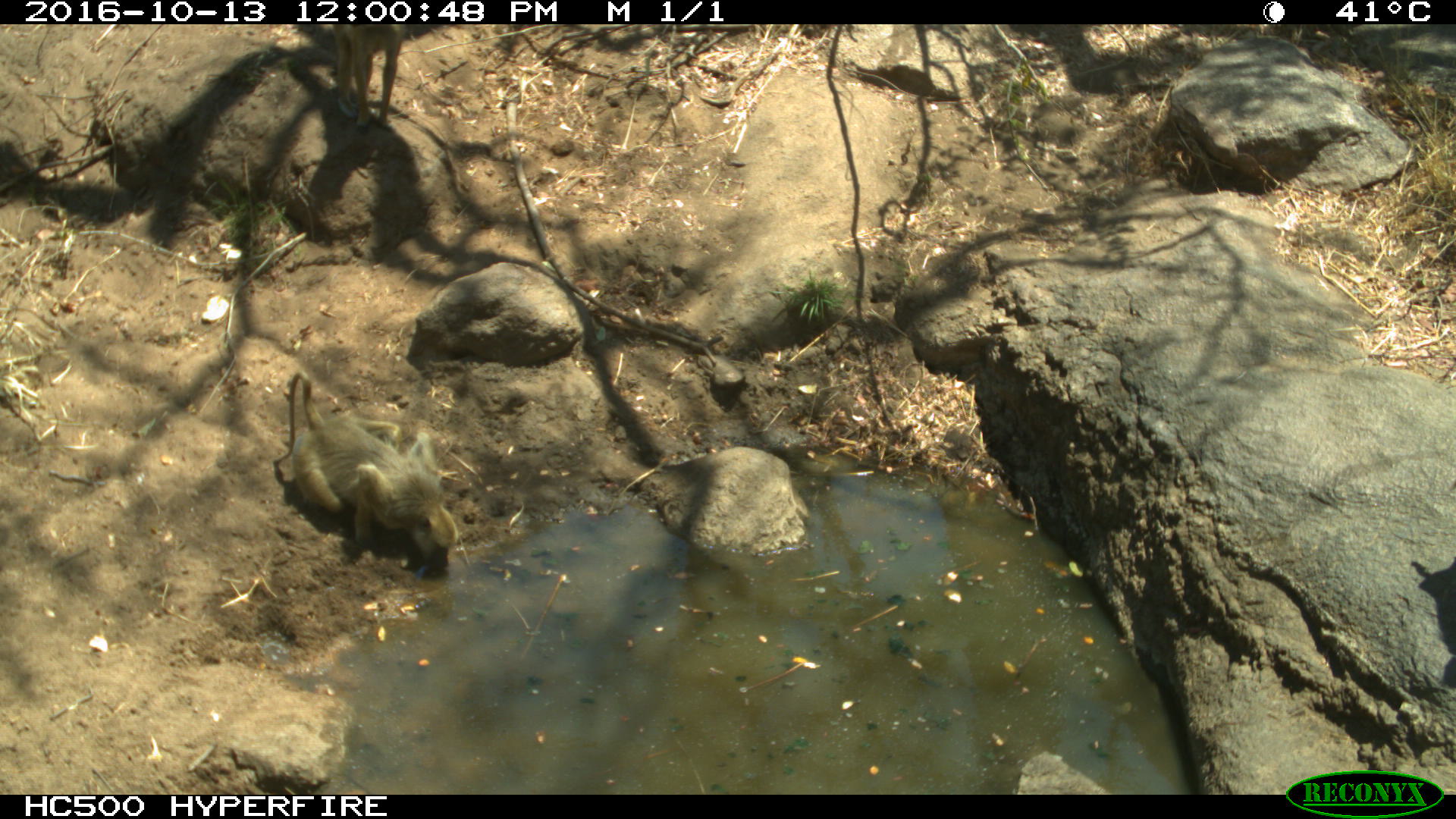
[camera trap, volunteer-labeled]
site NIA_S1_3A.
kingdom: Animalia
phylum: Chordata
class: Mammalia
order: Primates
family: Cercopithecidae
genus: Papio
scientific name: Papio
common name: baboon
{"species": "baboon (Papio)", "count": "1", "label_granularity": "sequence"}